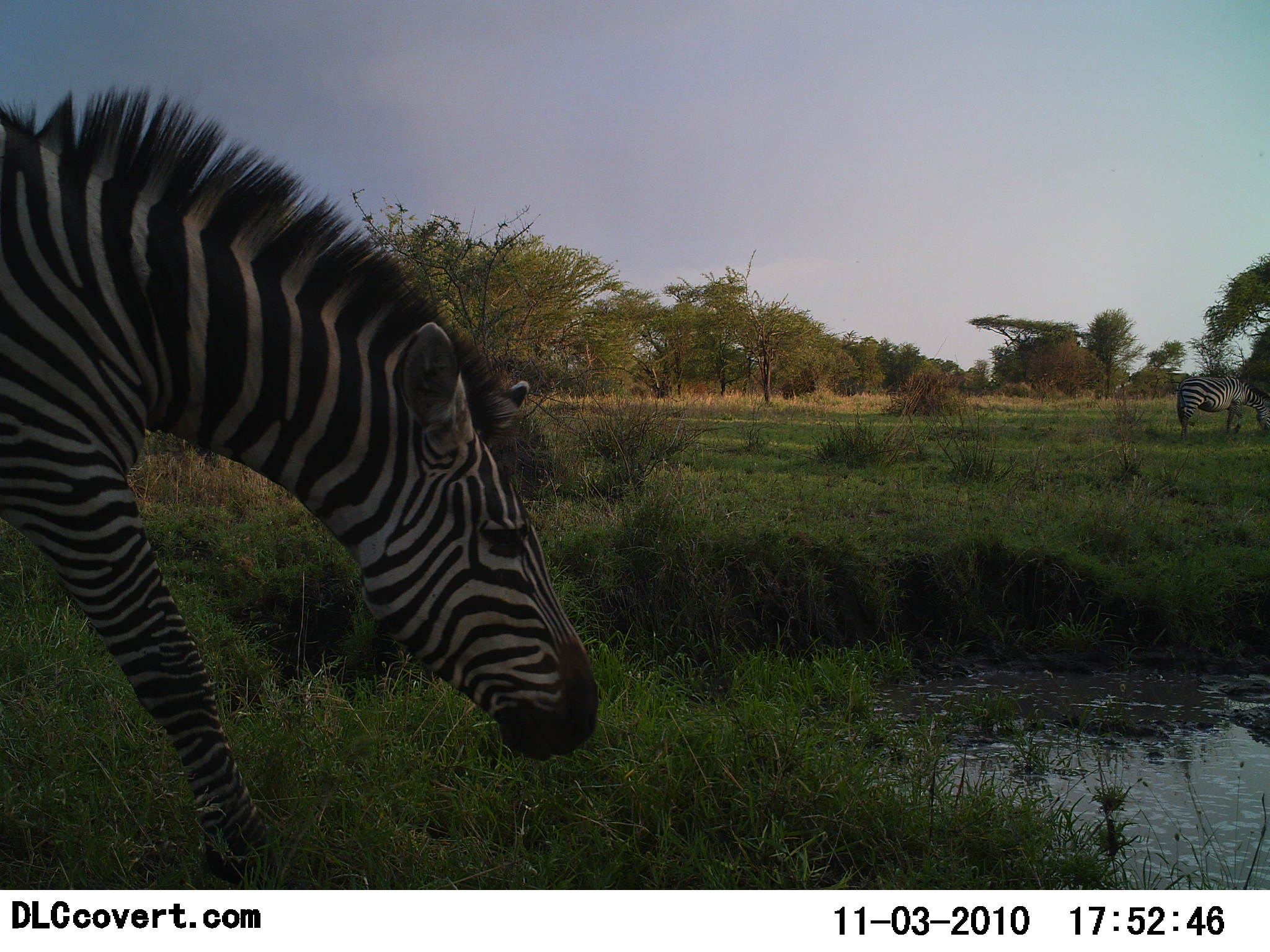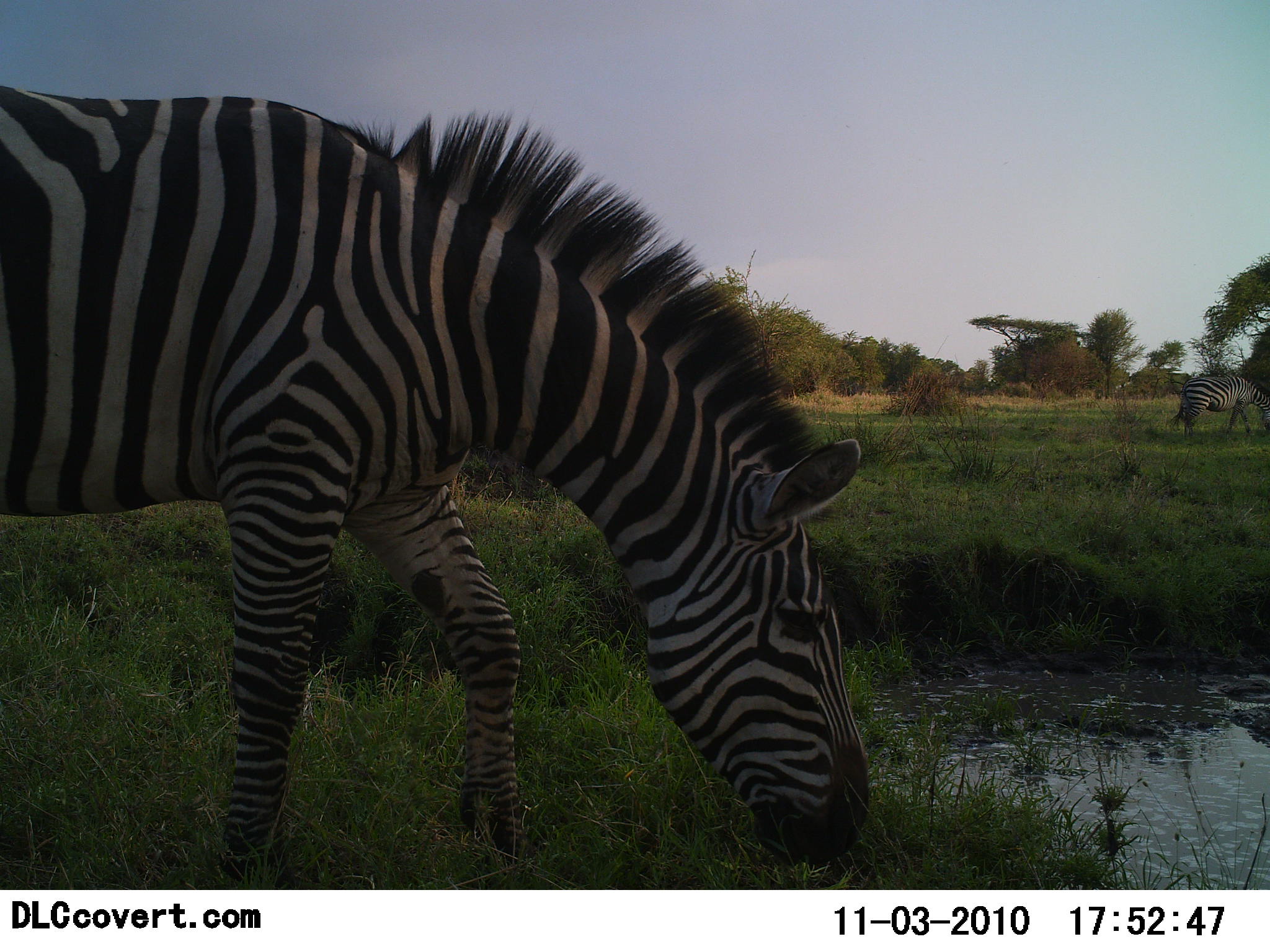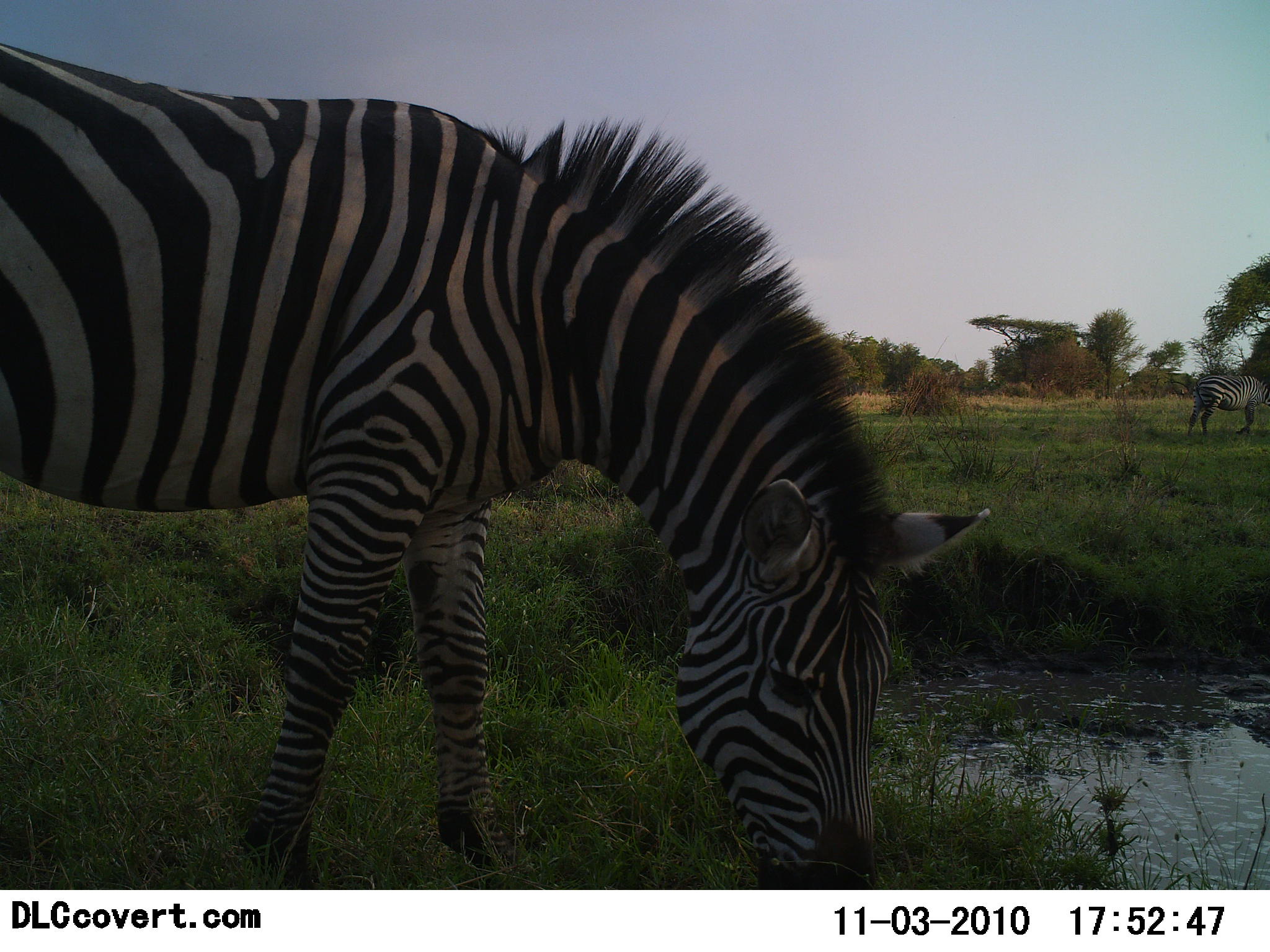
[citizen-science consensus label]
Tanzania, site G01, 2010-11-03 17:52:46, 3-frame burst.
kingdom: Animalia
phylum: Chordata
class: Mammalia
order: Perissodactyla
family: Equidae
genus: Equus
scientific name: Equus quagga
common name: plains zebra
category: zebra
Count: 2.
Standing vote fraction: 16%.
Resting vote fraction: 0%.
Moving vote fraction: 47%.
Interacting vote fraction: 0%.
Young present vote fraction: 0%.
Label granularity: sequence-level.